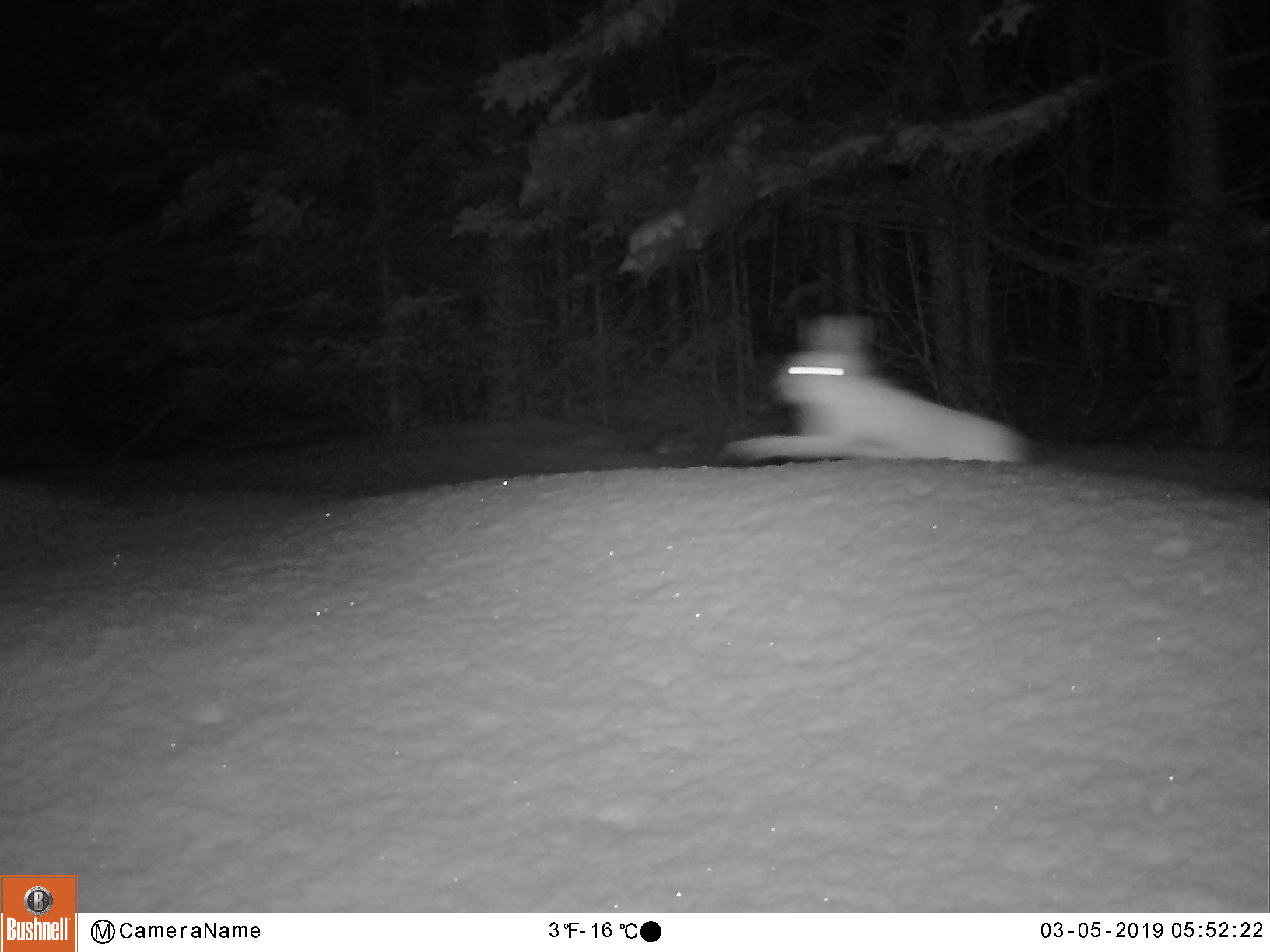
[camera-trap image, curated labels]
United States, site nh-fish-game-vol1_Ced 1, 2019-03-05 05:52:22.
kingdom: Animalia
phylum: Chordata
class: Mammalia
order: Lagomorpha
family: Leporidae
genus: Lepus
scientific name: Lepus americanus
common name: snowshoe hare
Snowshoe hare (Lepus americanus).